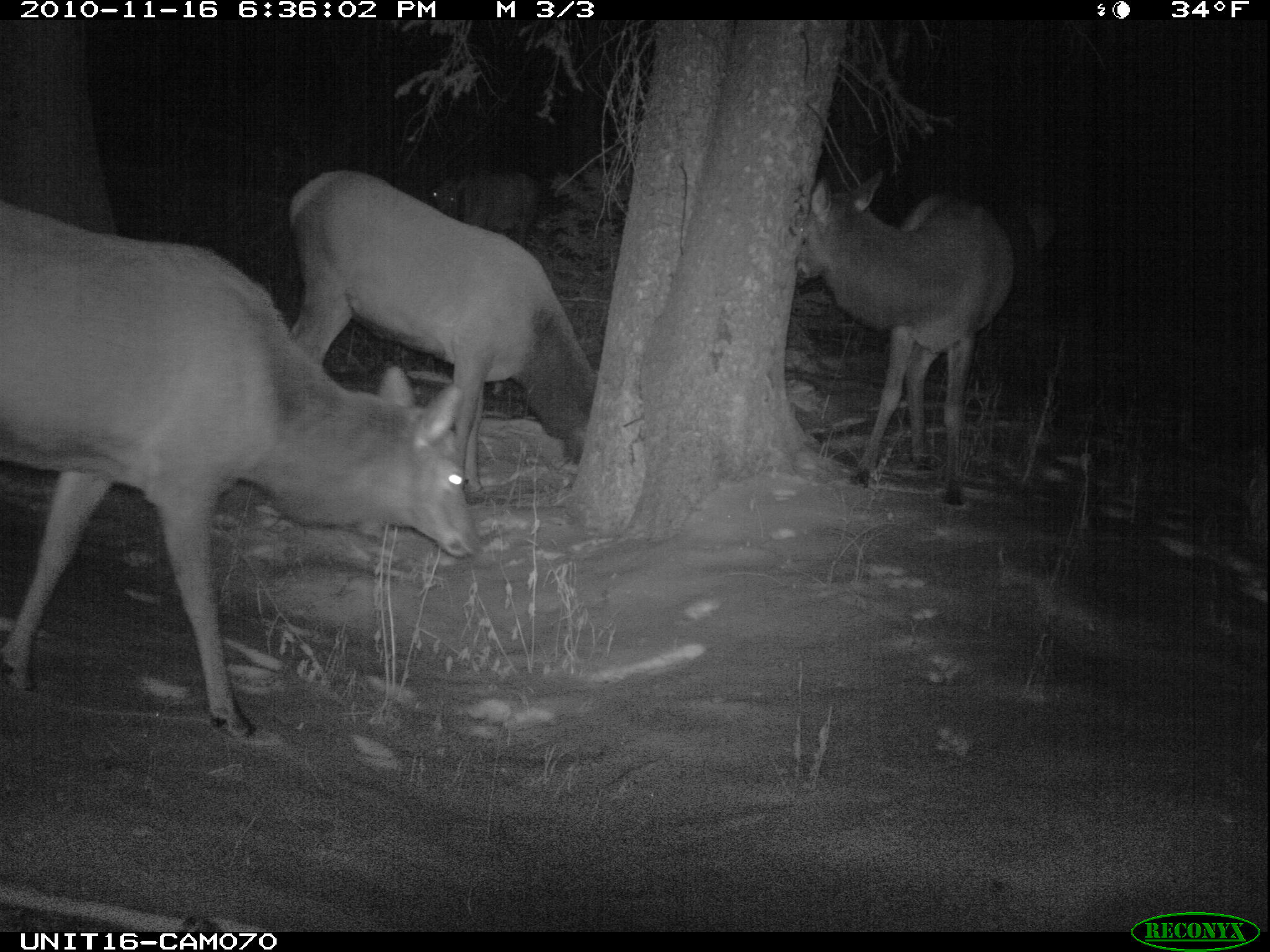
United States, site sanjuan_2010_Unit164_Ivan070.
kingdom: Animalia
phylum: Chordata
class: Mammalia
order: Artiodactyla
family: Cervidae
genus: Cervus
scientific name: Cervus elaphus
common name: red deer